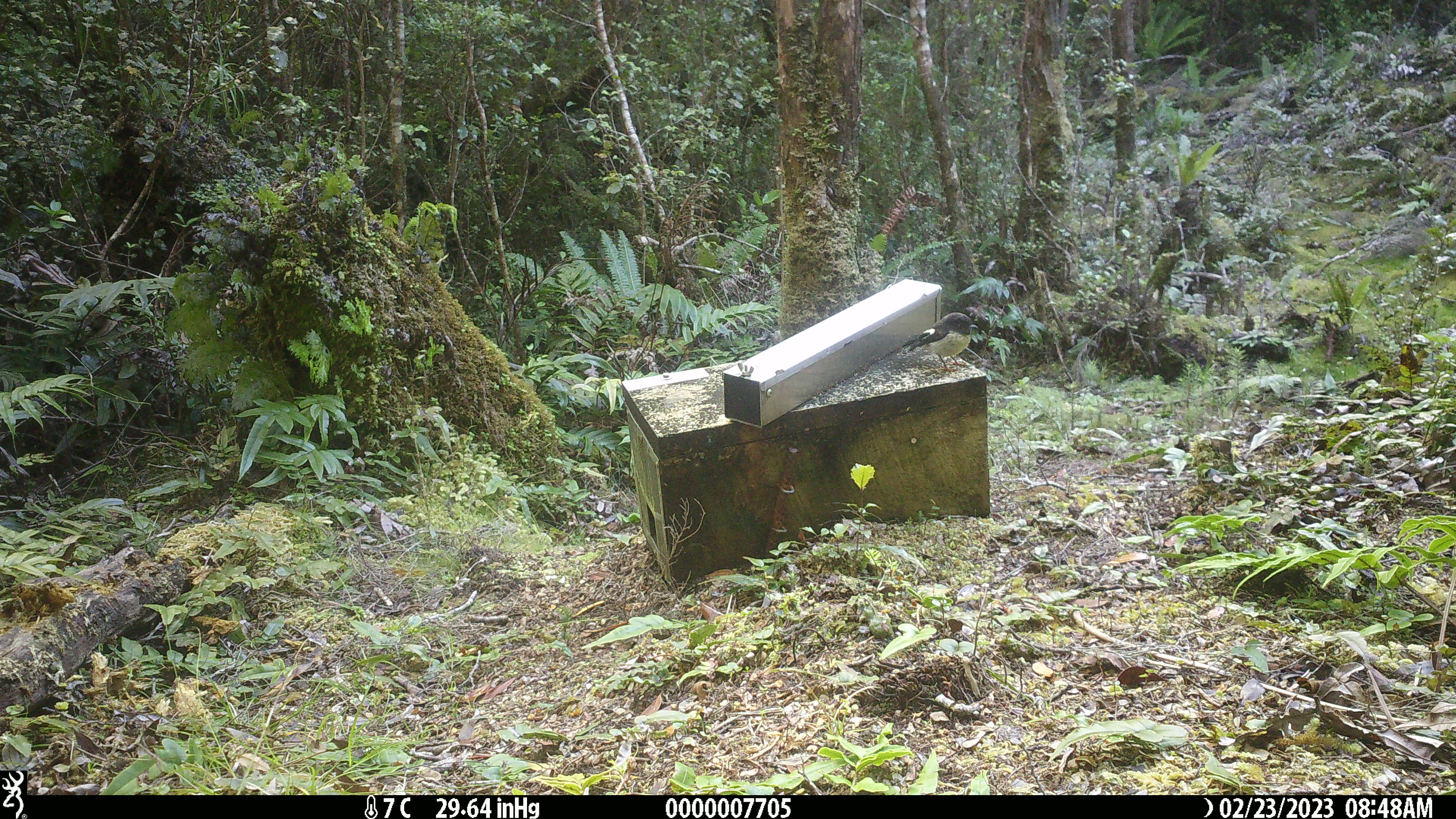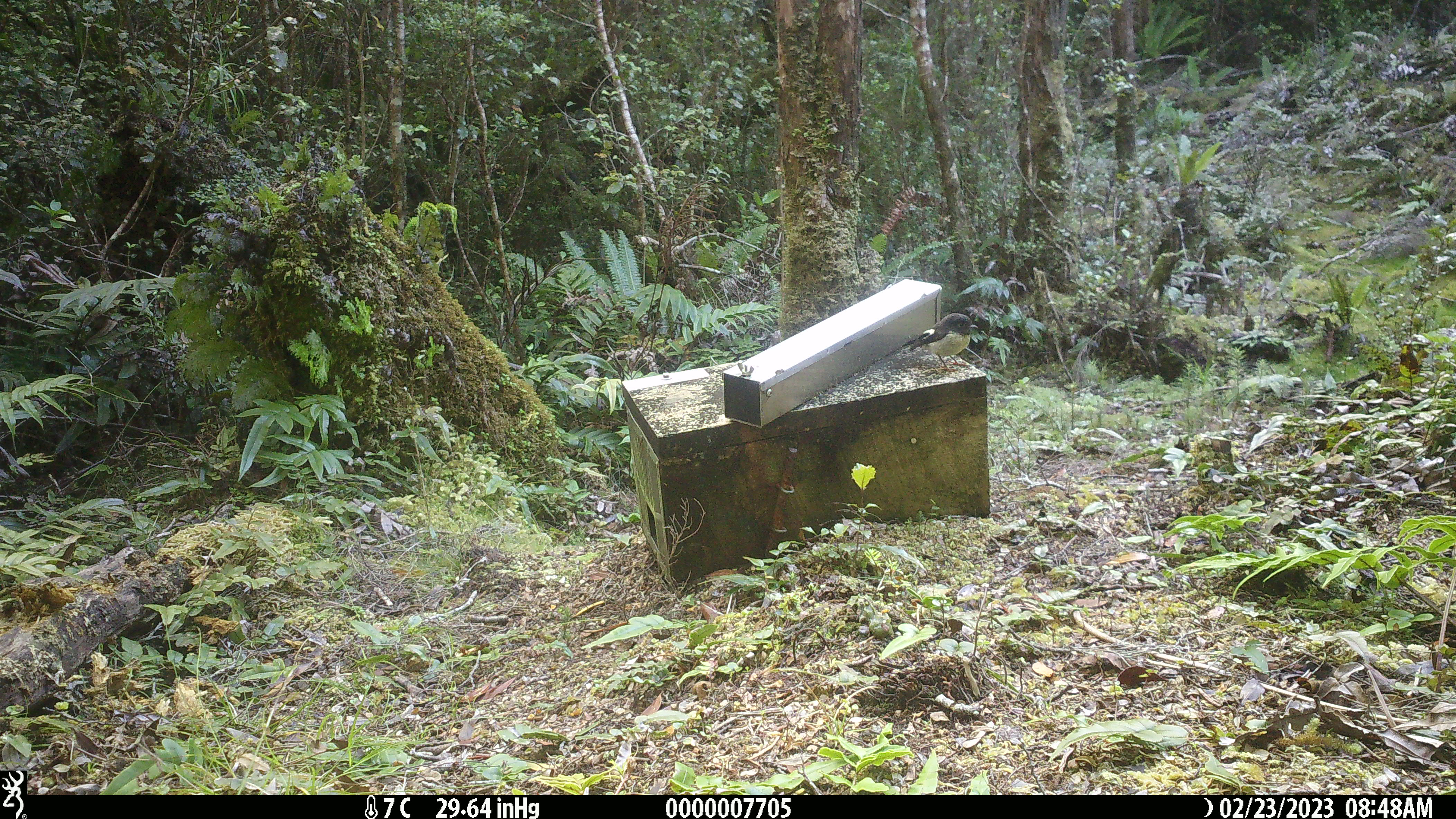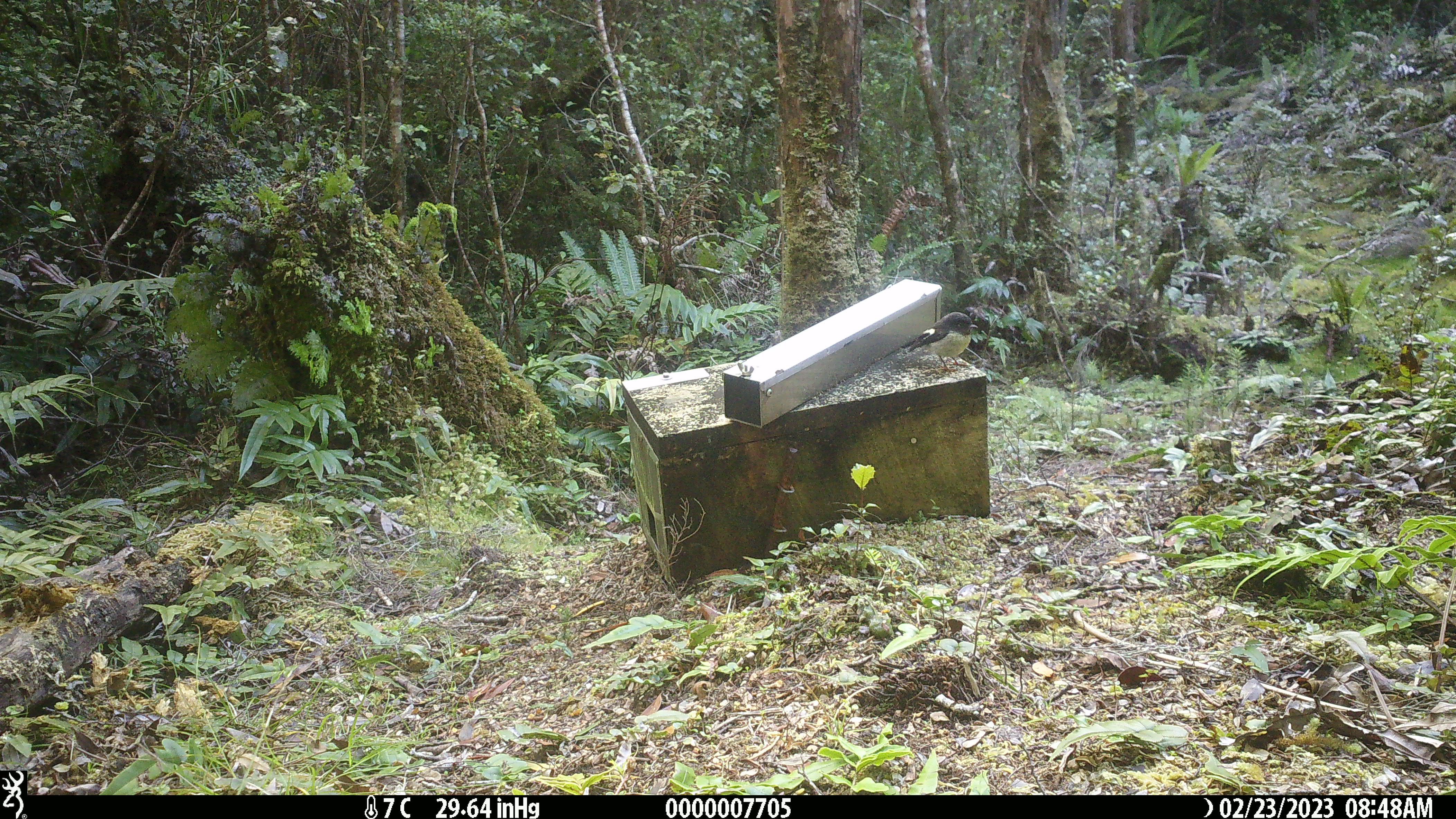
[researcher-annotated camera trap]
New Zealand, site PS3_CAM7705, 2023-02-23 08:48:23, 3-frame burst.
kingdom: Animalia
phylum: Chordata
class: Aves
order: Passeriformes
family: Petroicidae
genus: Petroica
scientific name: Petroica macrocephala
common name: tomtit